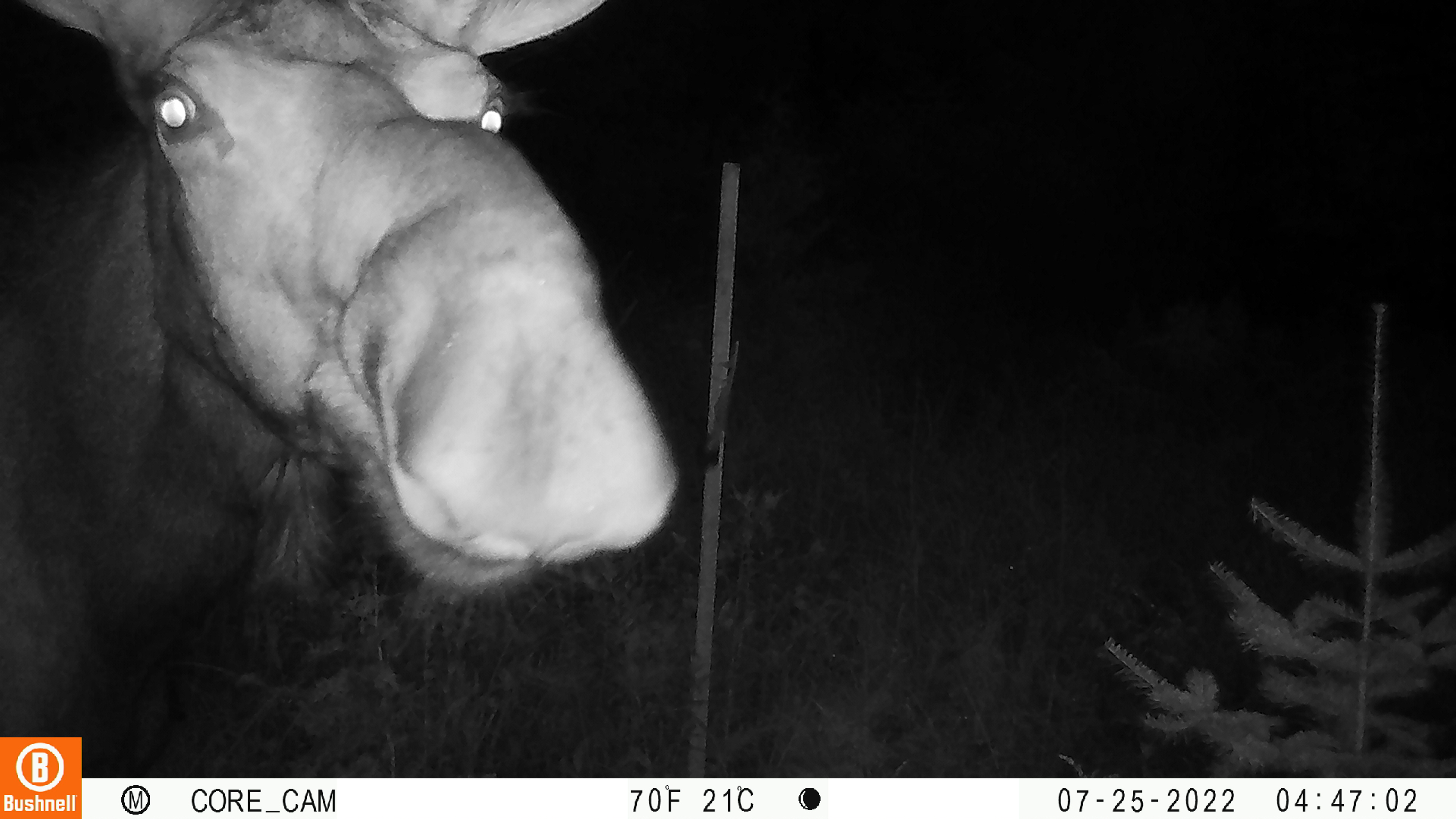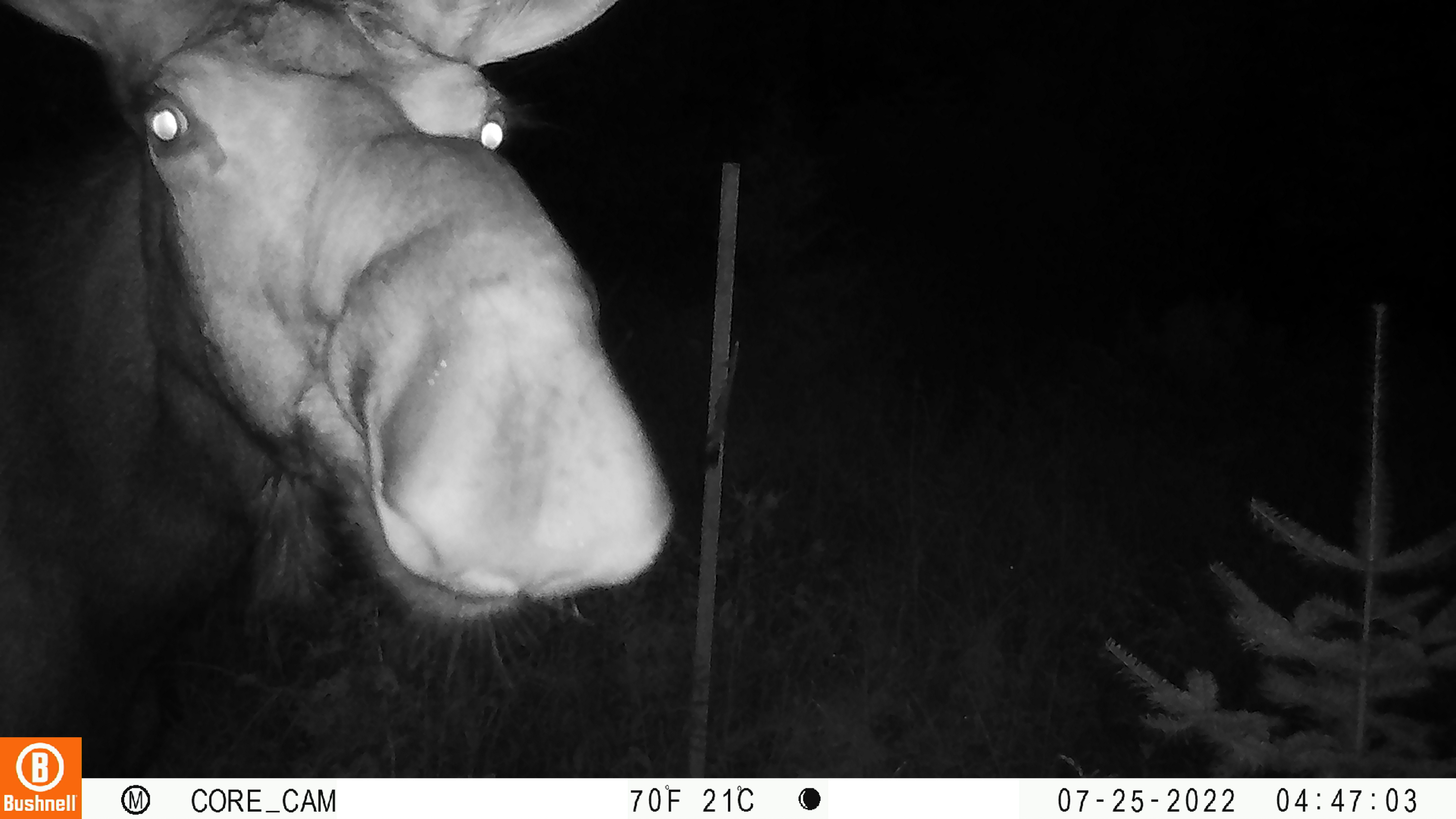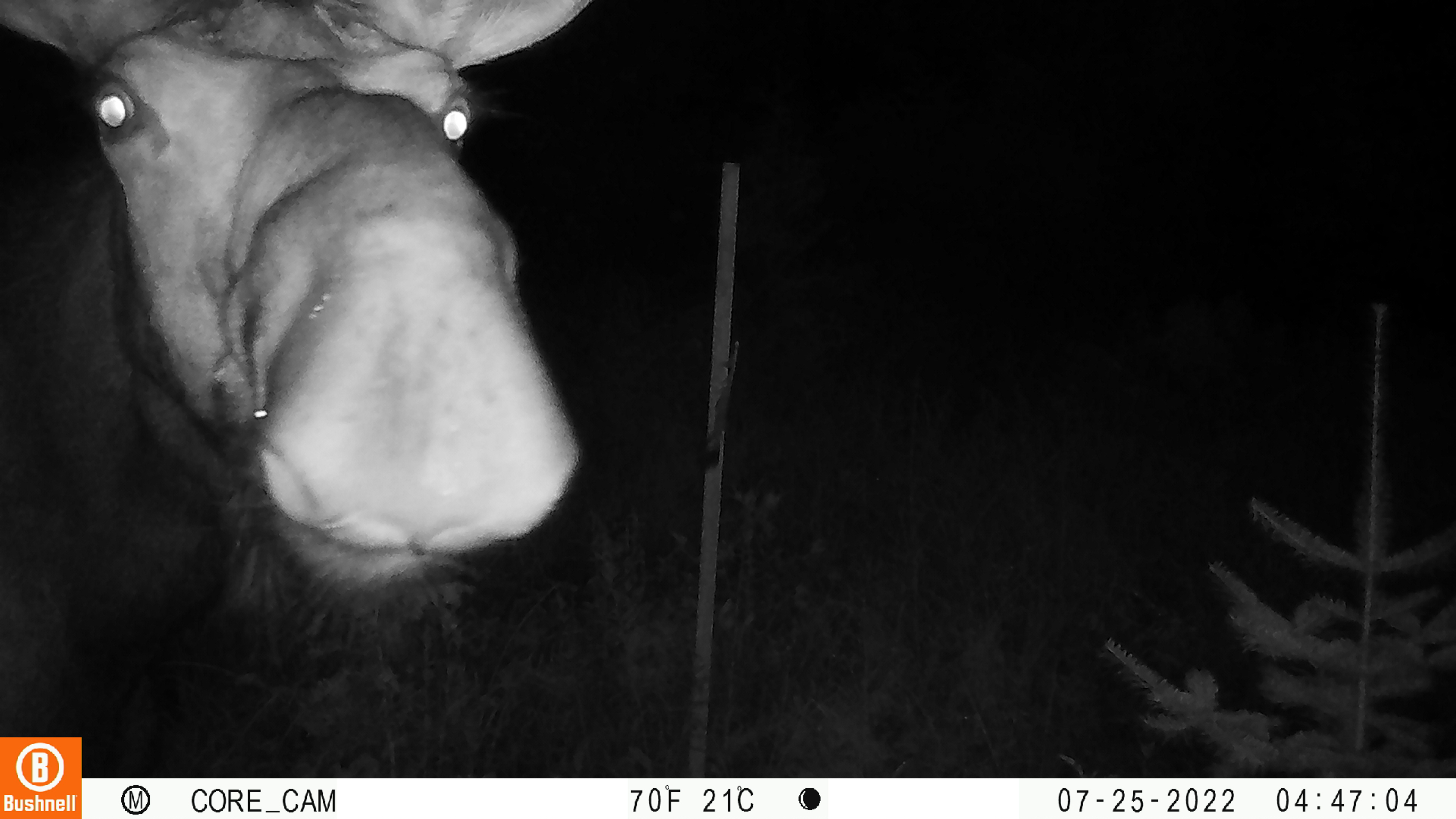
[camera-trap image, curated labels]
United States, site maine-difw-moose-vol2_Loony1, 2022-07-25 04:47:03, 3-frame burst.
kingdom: Animalia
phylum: Chordata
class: Mammalia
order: Artiodactyla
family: Cervidae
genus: Alces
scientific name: Alces alces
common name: moose